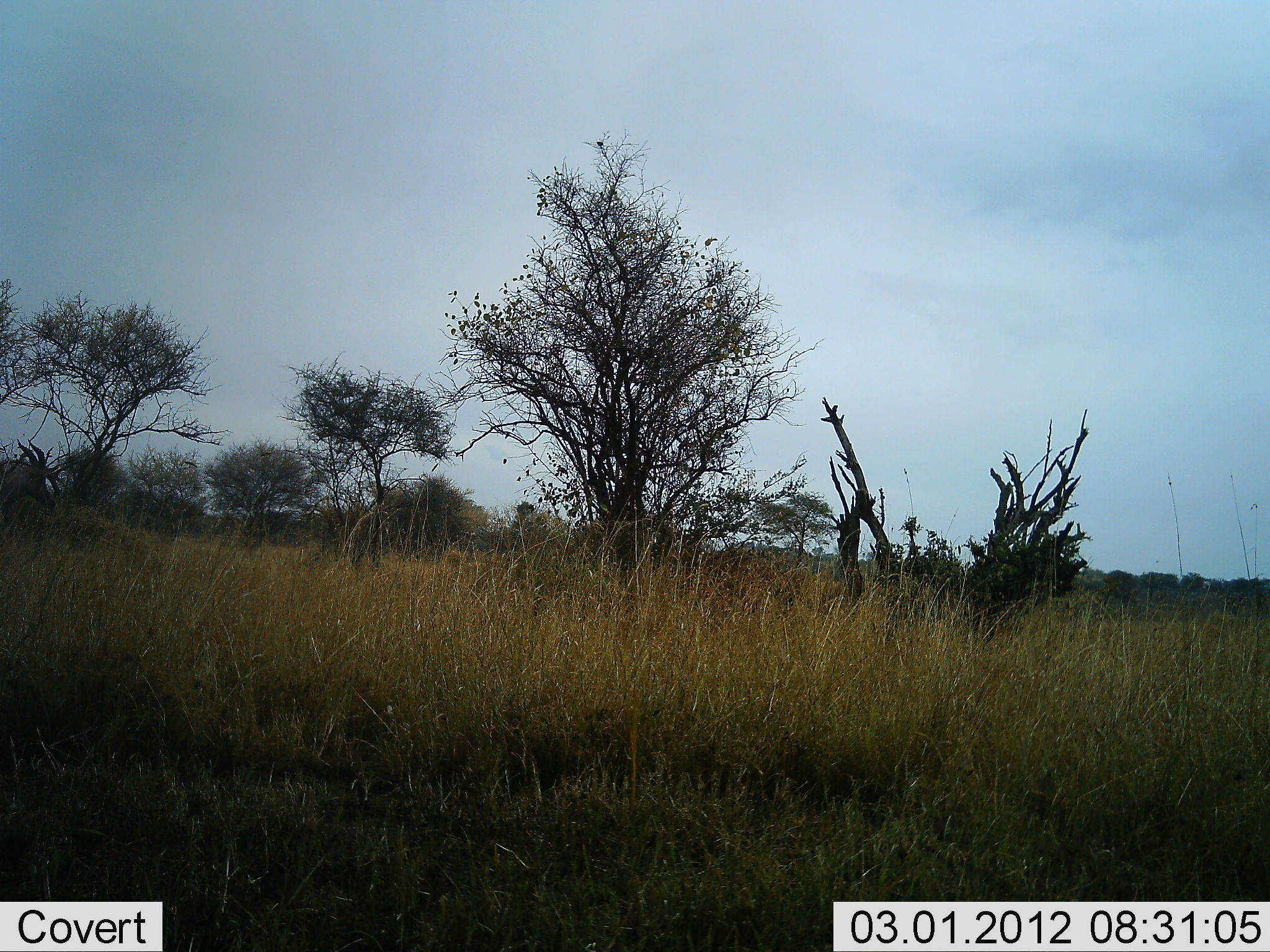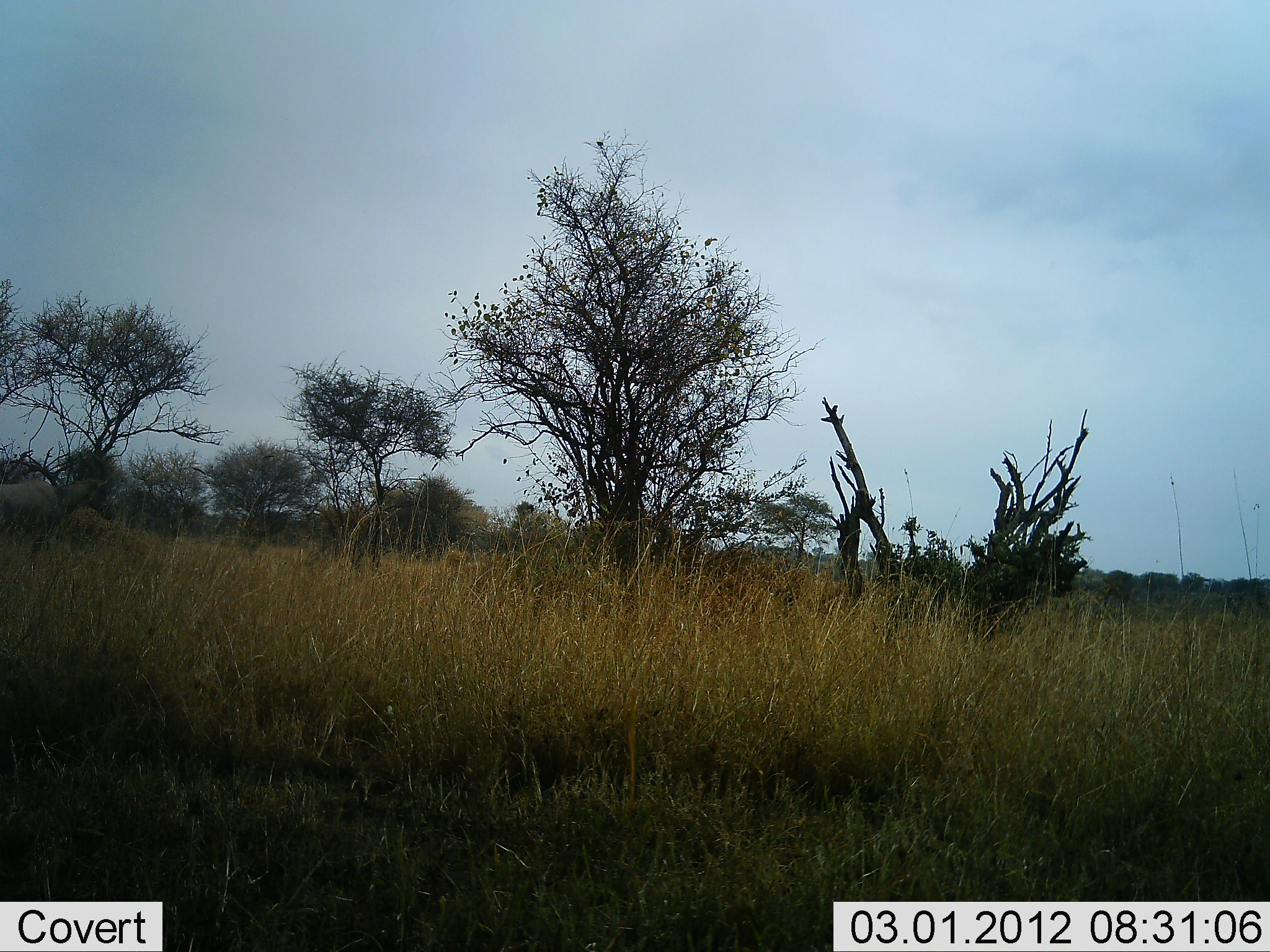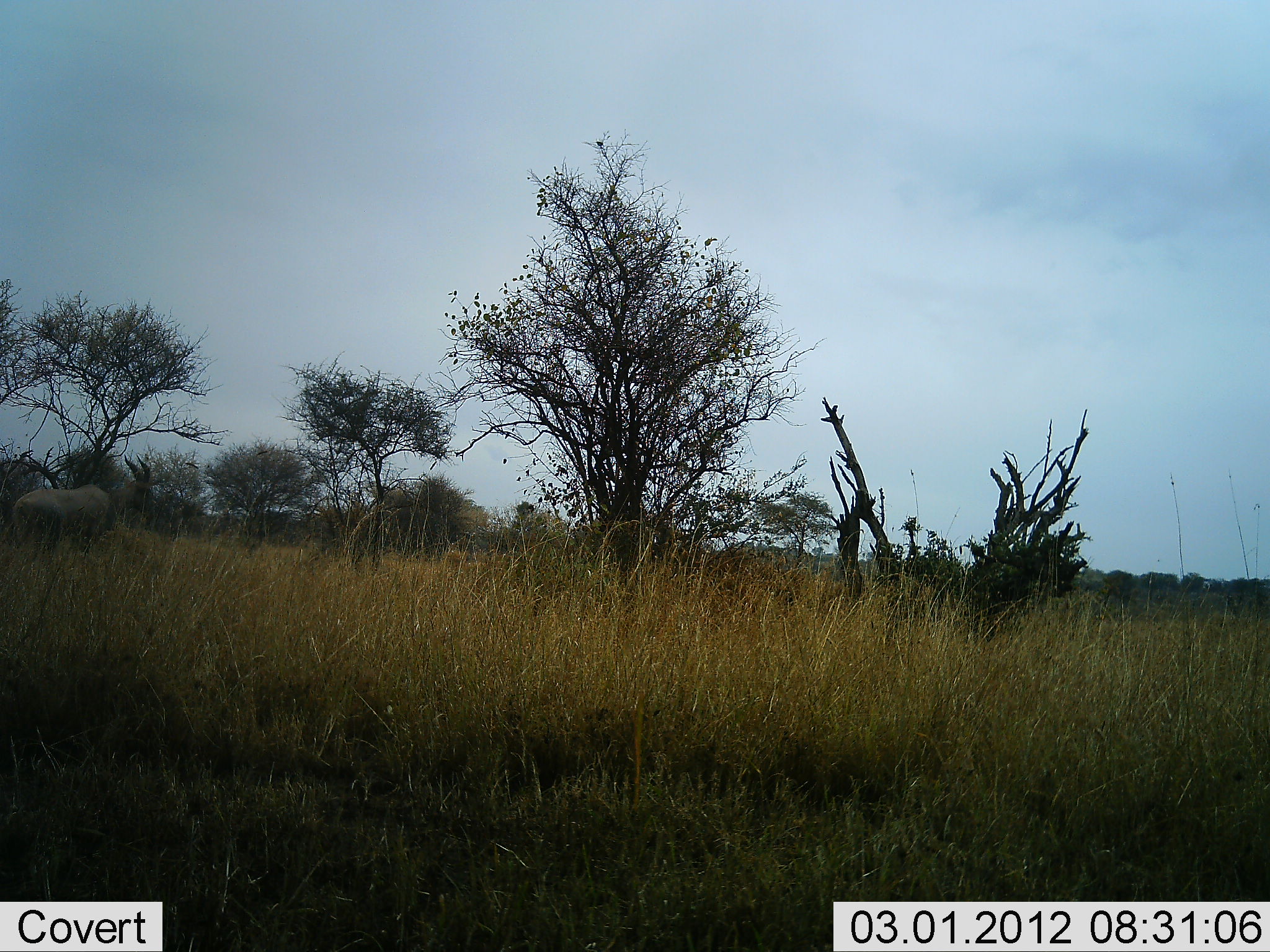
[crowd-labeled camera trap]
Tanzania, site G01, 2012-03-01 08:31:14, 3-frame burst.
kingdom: Animalia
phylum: Chordata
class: Mammalia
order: Artiodactyla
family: Bovidae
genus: Damaliscus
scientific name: Damaliscus lunatus jimela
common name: topi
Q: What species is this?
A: Topi (Damaliscus lunatus jimela).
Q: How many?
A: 1.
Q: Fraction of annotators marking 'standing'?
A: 0%.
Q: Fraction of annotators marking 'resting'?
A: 0%.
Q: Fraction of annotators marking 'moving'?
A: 100%.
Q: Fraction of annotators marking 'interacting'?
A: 0%.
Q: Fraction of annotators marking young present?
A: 0%.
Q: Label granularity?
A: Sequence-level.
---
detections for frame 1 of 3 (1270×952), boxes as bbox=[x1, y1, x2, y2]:
animal: bbox=[0, 438, 62, 530]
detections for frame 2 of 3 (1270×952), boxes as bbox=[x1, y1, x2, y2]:
animal: bbox=[0, 452, 115, 587]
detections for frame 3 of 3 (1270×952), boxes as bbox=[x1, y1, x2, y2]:
animal: bbox=[12, 453, 152, 560]